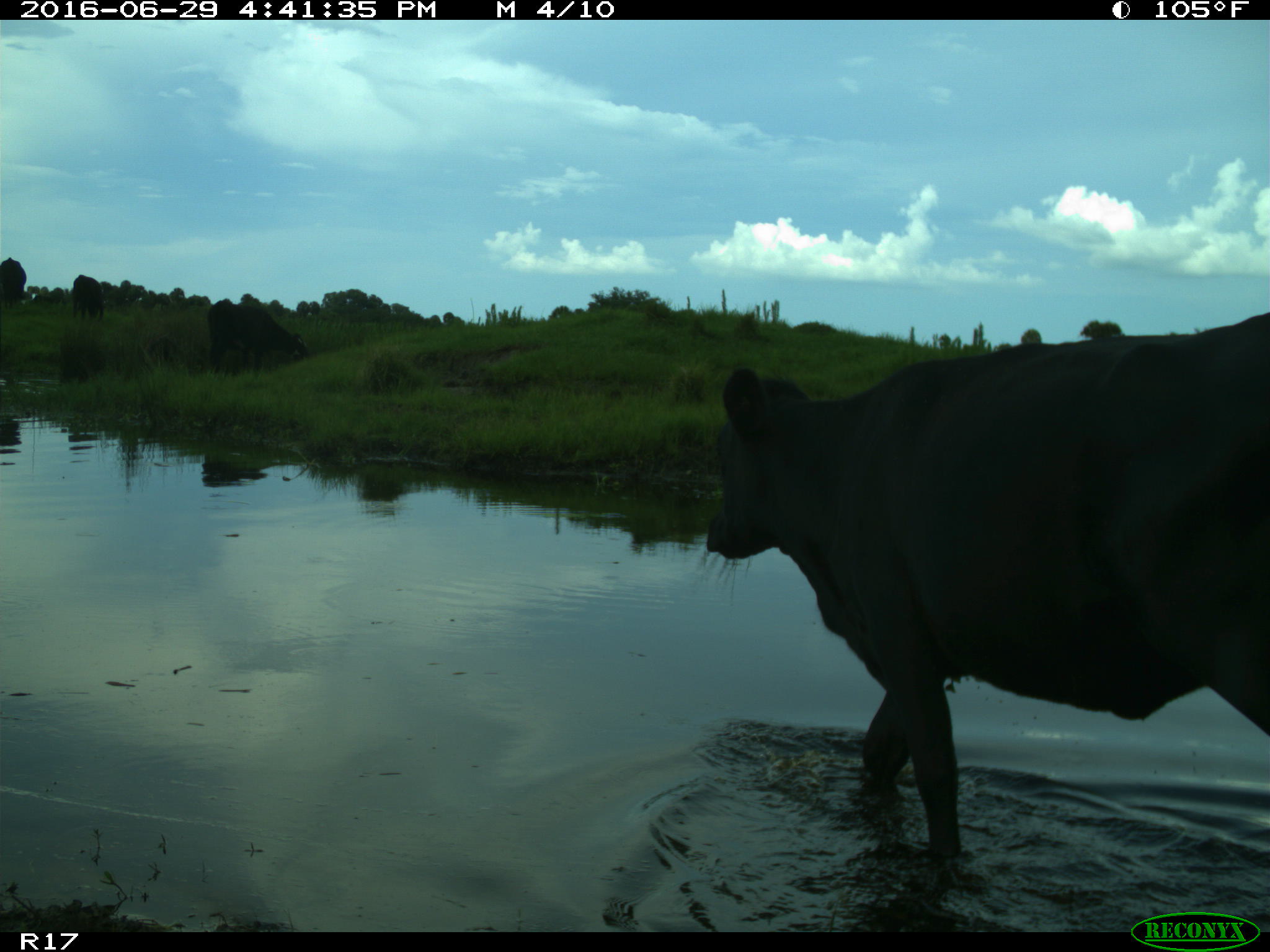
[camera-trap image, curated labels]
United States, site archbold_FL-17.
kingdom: Animalia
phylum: Chordata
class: Mammalia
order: Artiodactyla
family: Bovidae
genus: Bos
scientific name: Bos taurus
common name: domestic cow